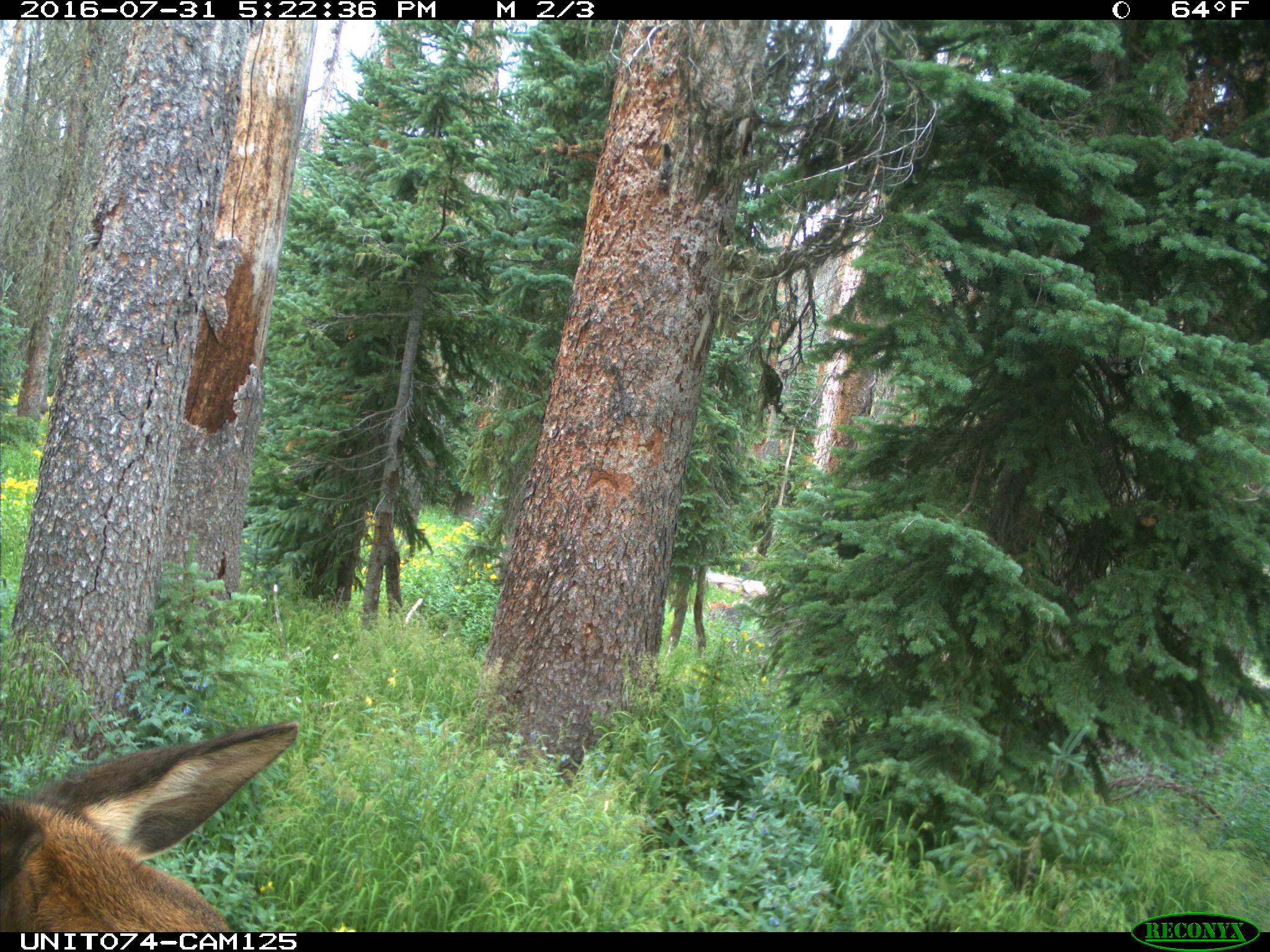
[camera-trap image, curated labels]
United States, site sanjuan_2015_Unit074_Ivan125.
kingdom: Animalia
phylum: Chordata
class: Mammalia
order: Artiodactyla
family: Cervidae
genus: Cervus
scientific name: Cervus elaphus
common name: red deer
Cervus elaphus (red deer).